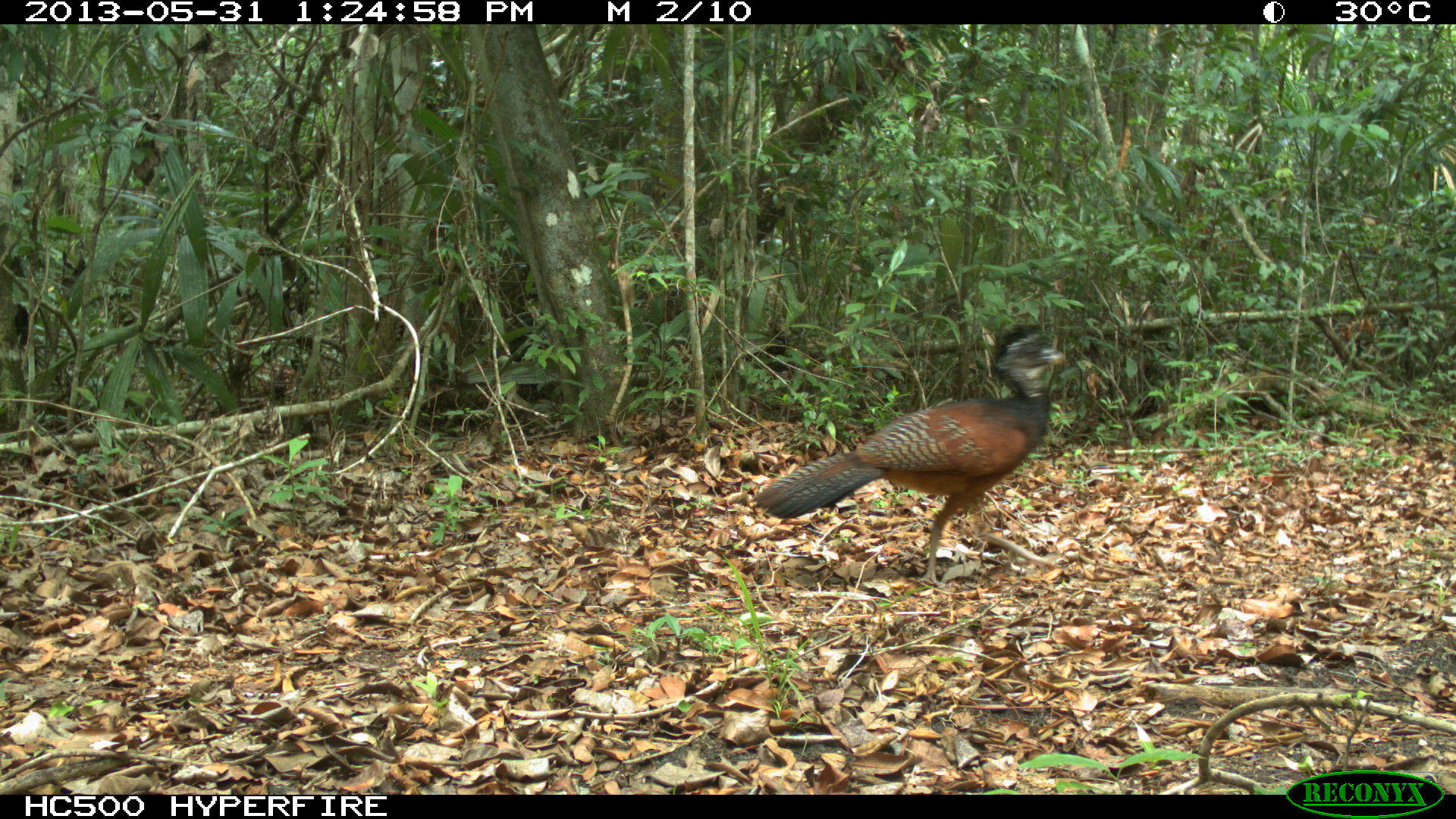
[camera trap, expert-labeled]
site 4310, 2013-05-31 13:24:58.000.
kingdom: Animalia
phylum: Chordata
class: Aves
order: Galliformes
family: Cracidae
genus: Crax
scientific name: Crax rubra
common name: great curassow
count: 1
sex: female